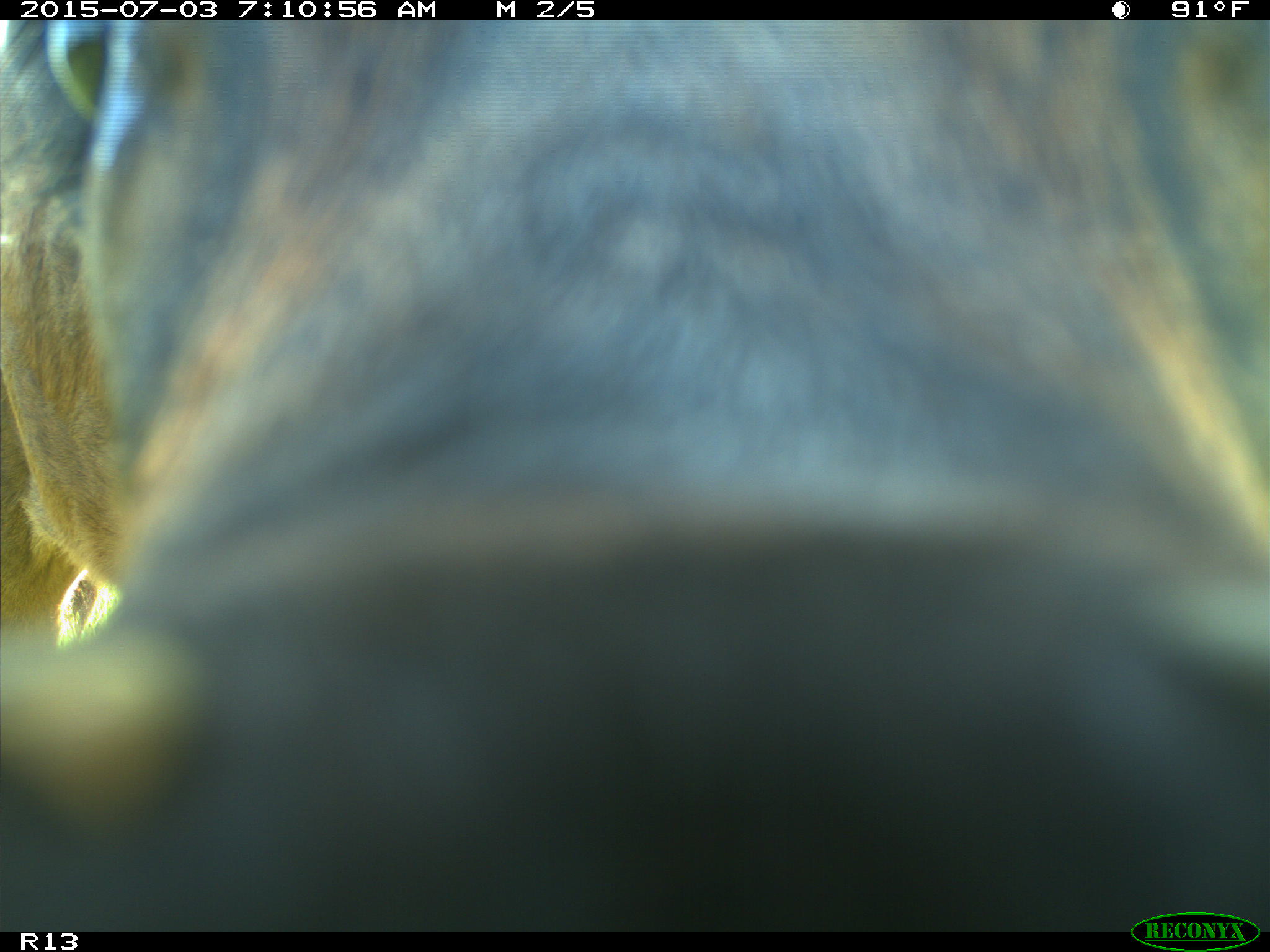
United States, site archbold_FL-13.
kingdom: Animalia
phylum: Chordata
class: Mammalia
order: Artiodactyla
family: Bovidae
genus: Bos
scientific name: Bos taurus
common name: domestic cow